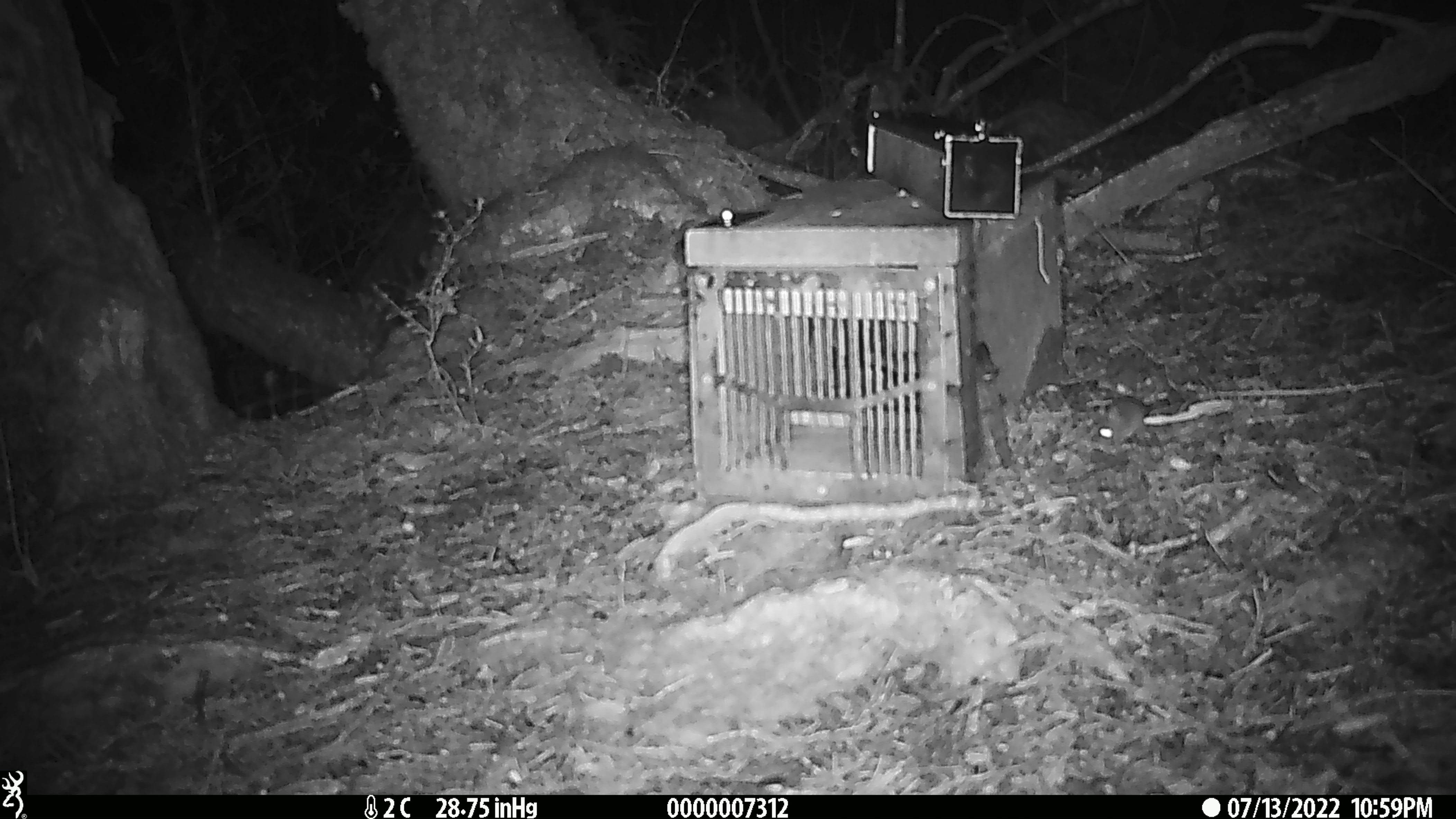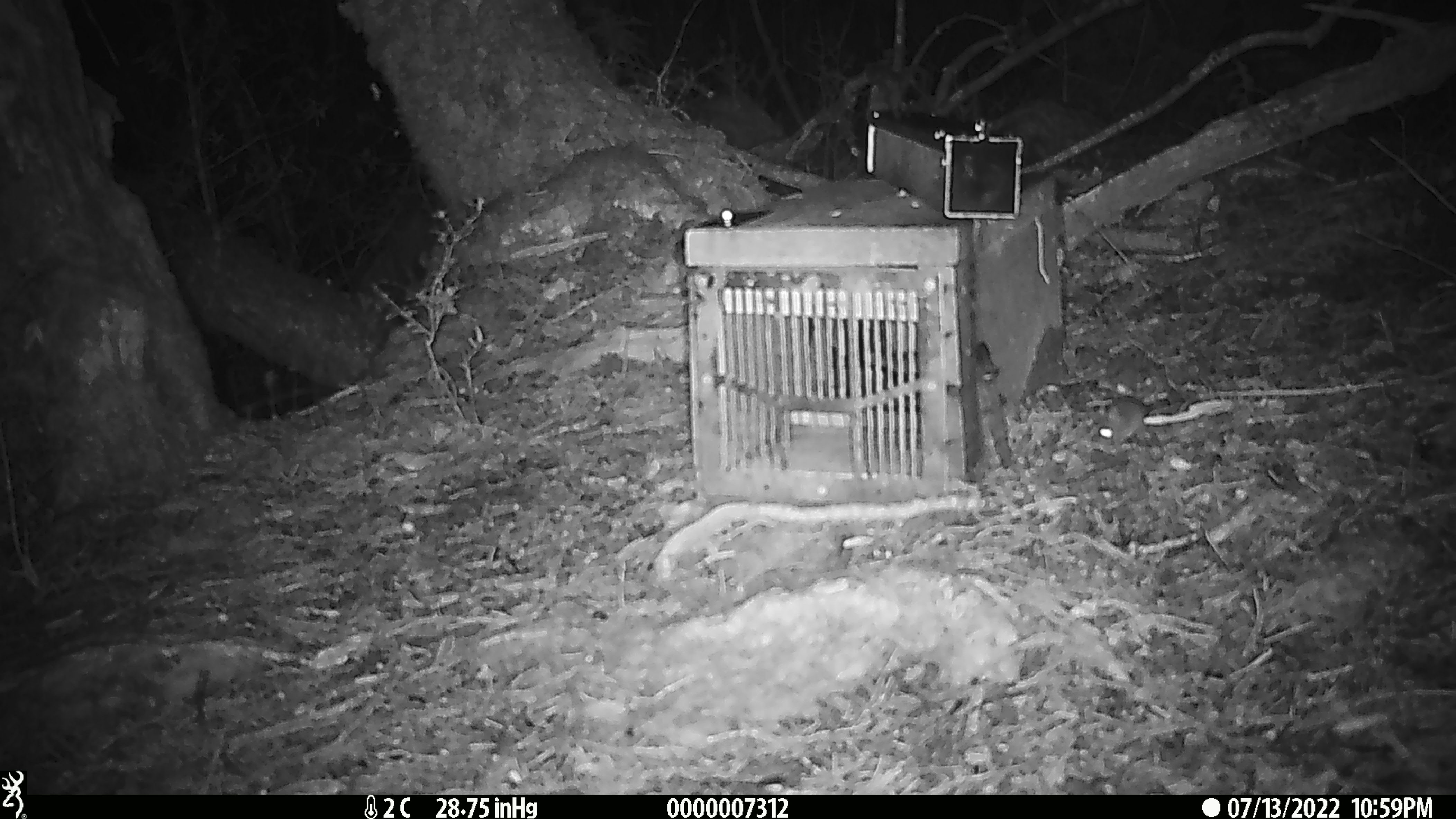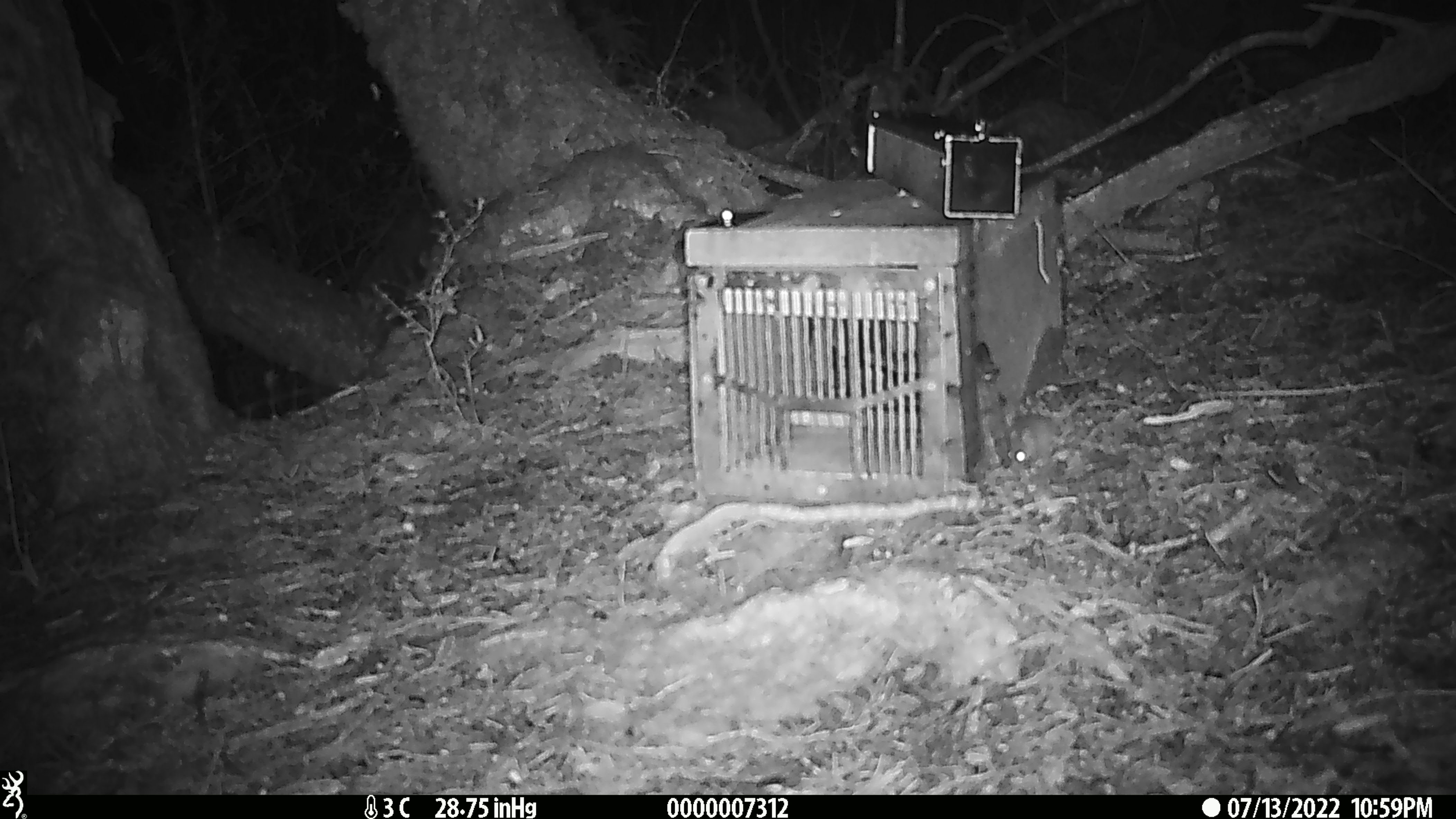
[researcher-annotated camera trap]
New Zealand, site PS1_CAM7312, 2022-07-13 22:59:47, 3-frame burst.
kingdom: Animalia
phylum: Chordata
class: Mammalia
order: Rodentia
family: Muridae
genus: Mus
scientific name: Mus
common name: mouse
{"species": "mouse (Mus)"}